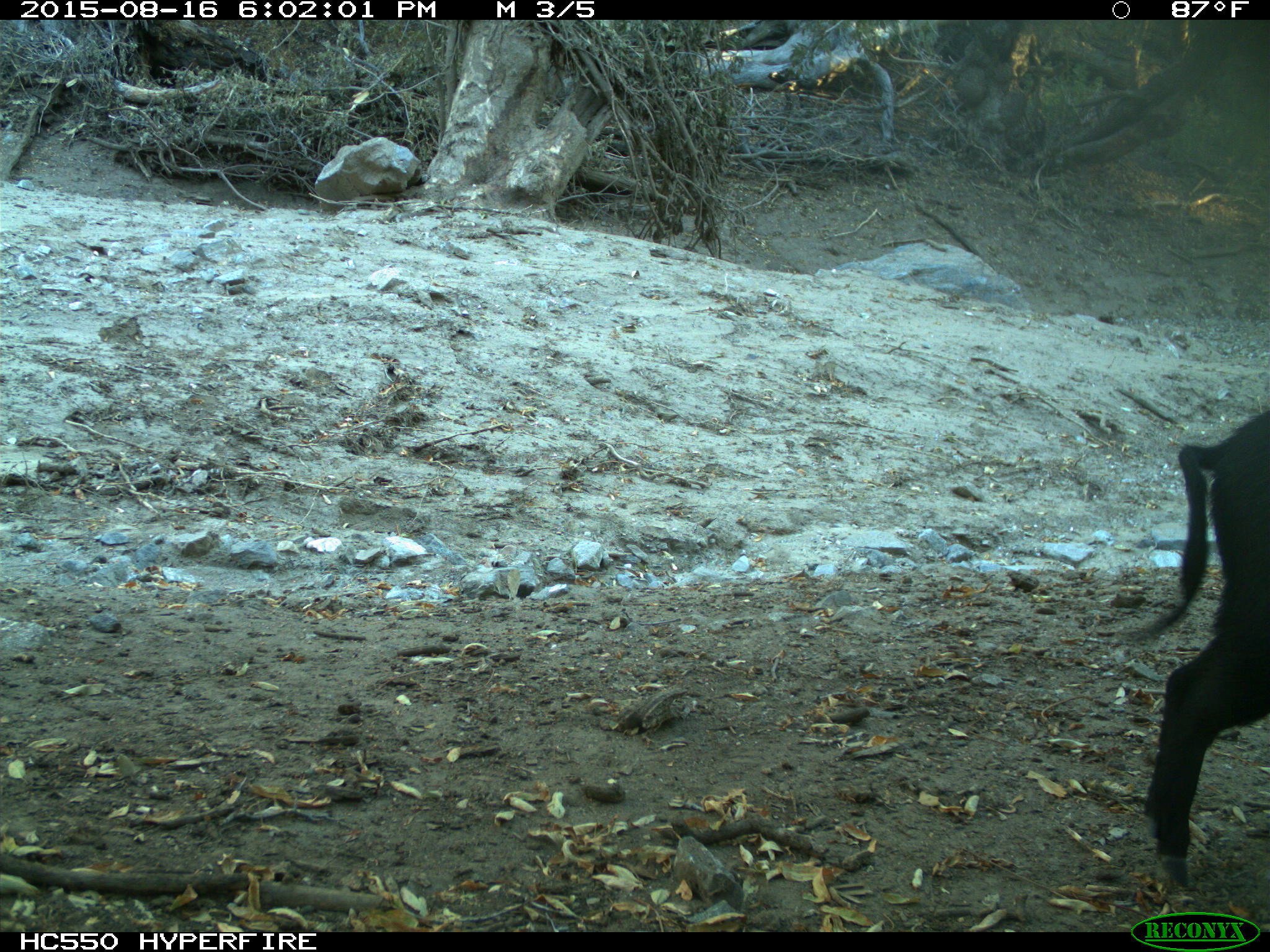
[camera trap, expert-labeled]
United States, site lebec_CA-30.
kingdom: Animalia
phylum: Chordata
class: Mammalia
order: Artiodactyla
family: Suidae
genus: Sus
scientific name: Sus scrofa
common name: wild boar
Sus scrofa (wild boar).